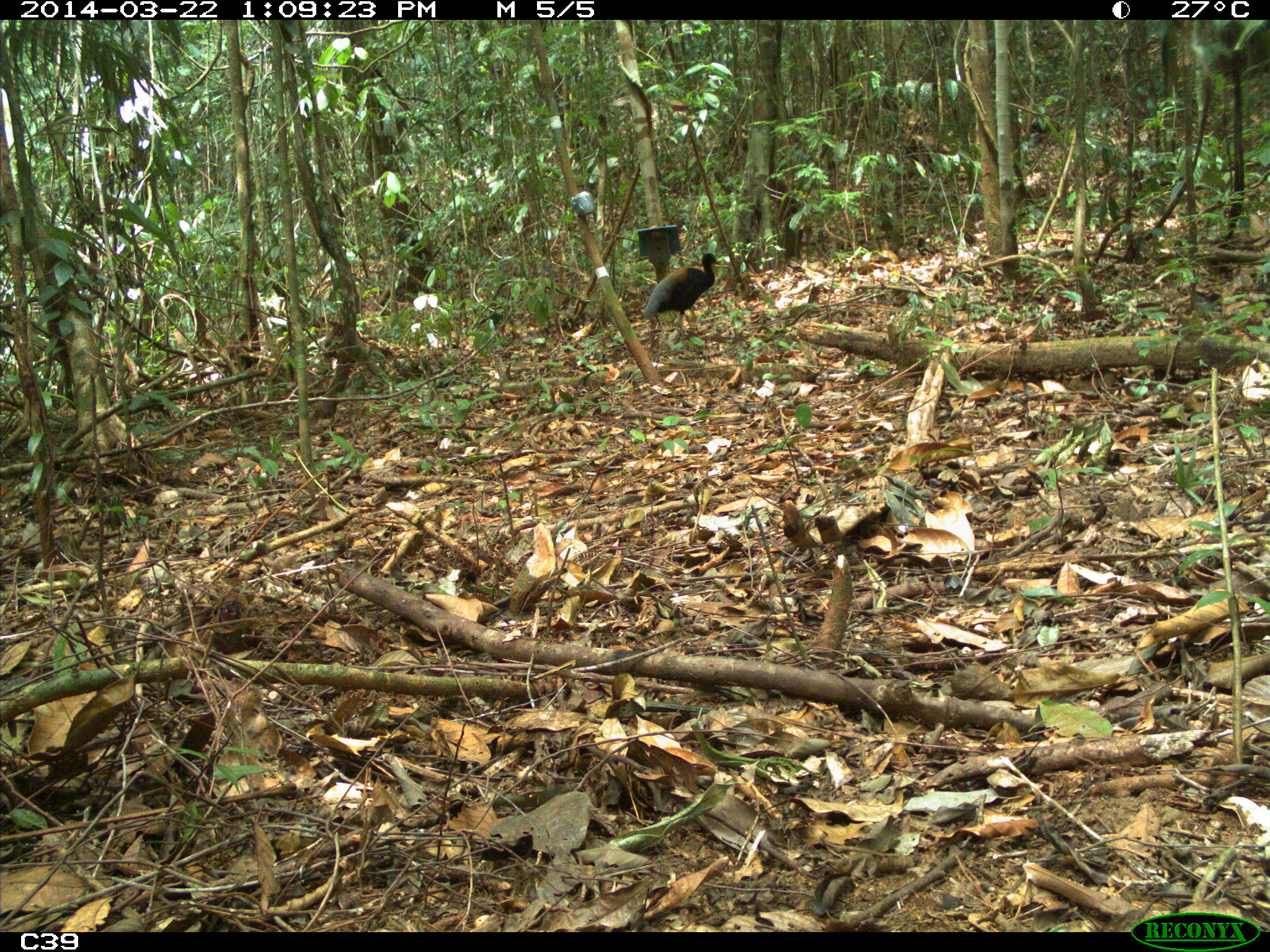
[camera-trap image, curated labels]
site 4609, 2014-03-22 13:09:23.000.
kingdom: Animalia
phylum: Chordata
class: Aves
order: Gruiformes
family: Psophiidae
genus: Psophia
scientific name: Psophia crepitans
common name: gray-winged trumpeter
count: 2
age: adult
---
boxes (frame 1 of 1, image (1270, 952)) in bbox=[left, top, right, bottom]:
psophia crepitans: bbox=[640, 251, 722, 353]